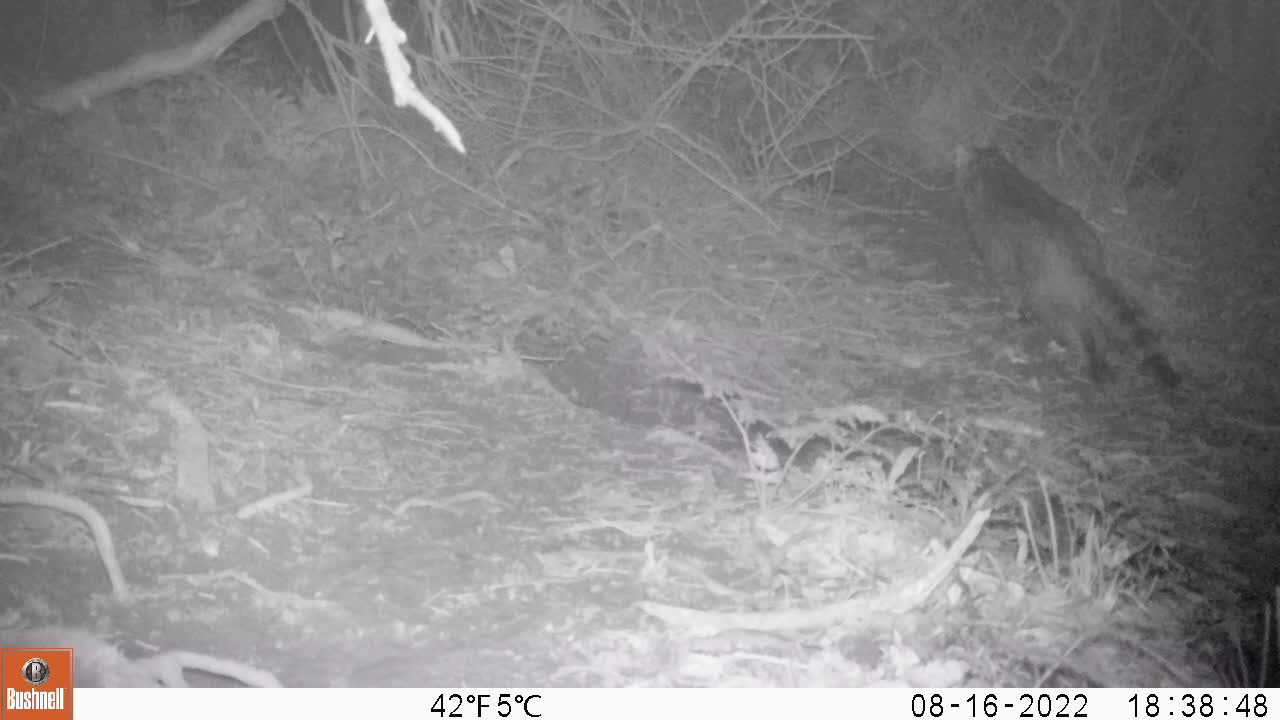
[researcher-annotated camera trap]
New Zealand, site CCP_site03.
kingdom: Animalia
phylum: Chordata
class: Mammalia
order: Carnivora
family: Felidae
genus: Felis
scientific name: Felis catus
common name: domestic cat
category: cat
Cat (domestic cat) (Felis catus).